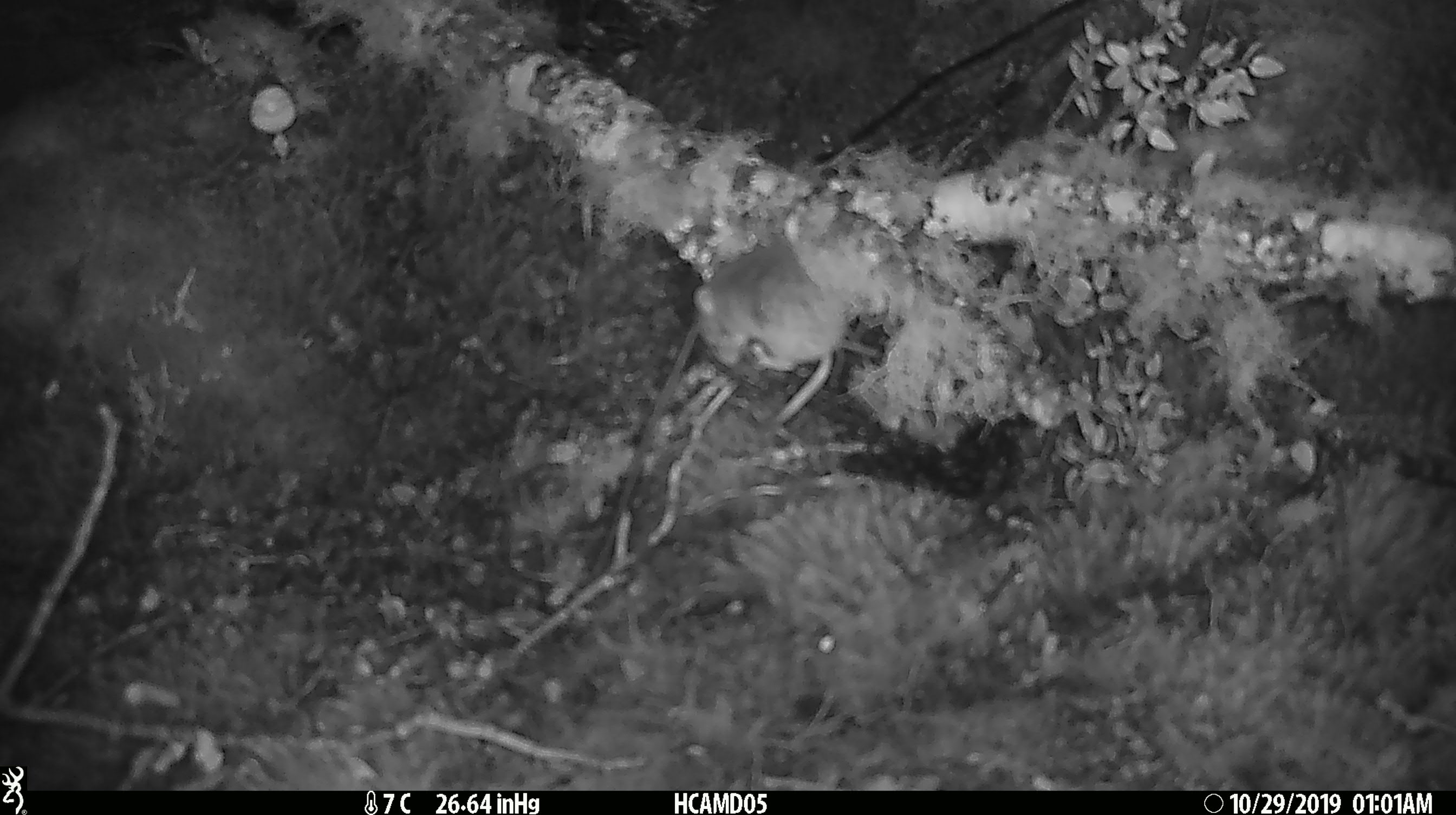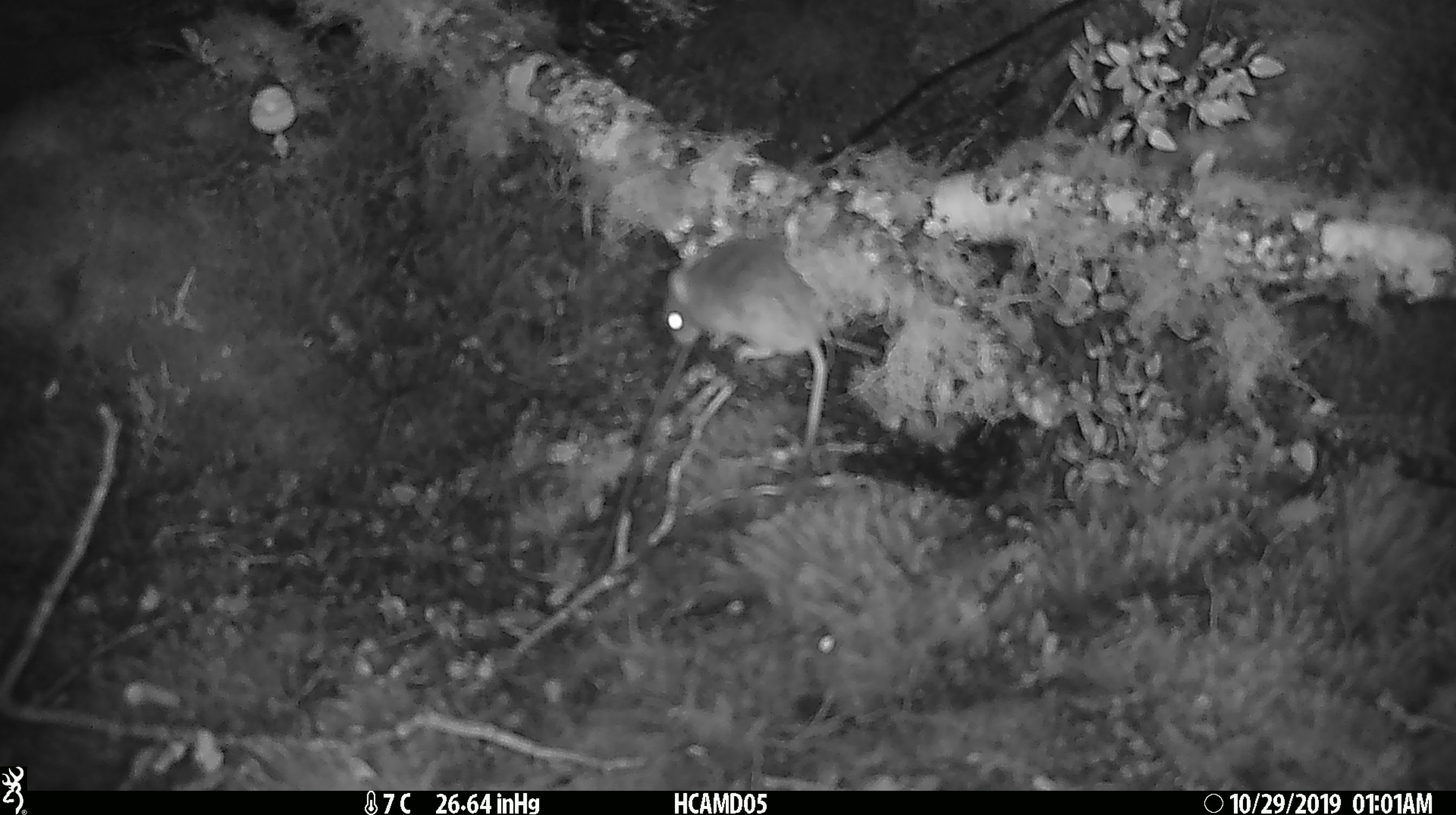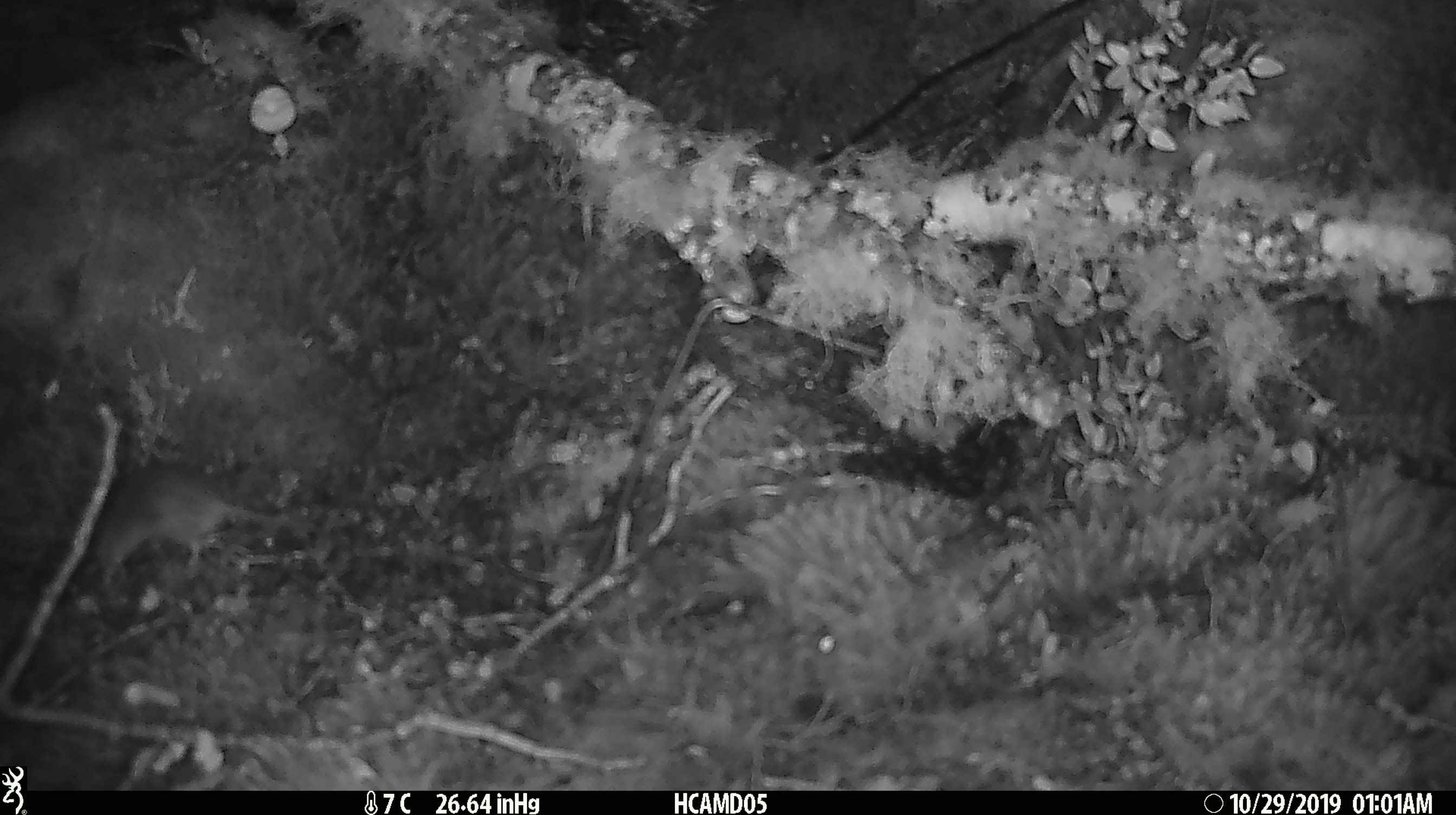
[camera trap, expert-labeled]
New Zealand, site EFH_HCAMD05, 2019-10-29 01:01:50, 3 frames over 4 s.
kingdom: Animalia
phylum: Chordata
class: Mammalia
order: Rodentia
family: Muridae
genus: Mus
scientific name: Mus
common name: mouse